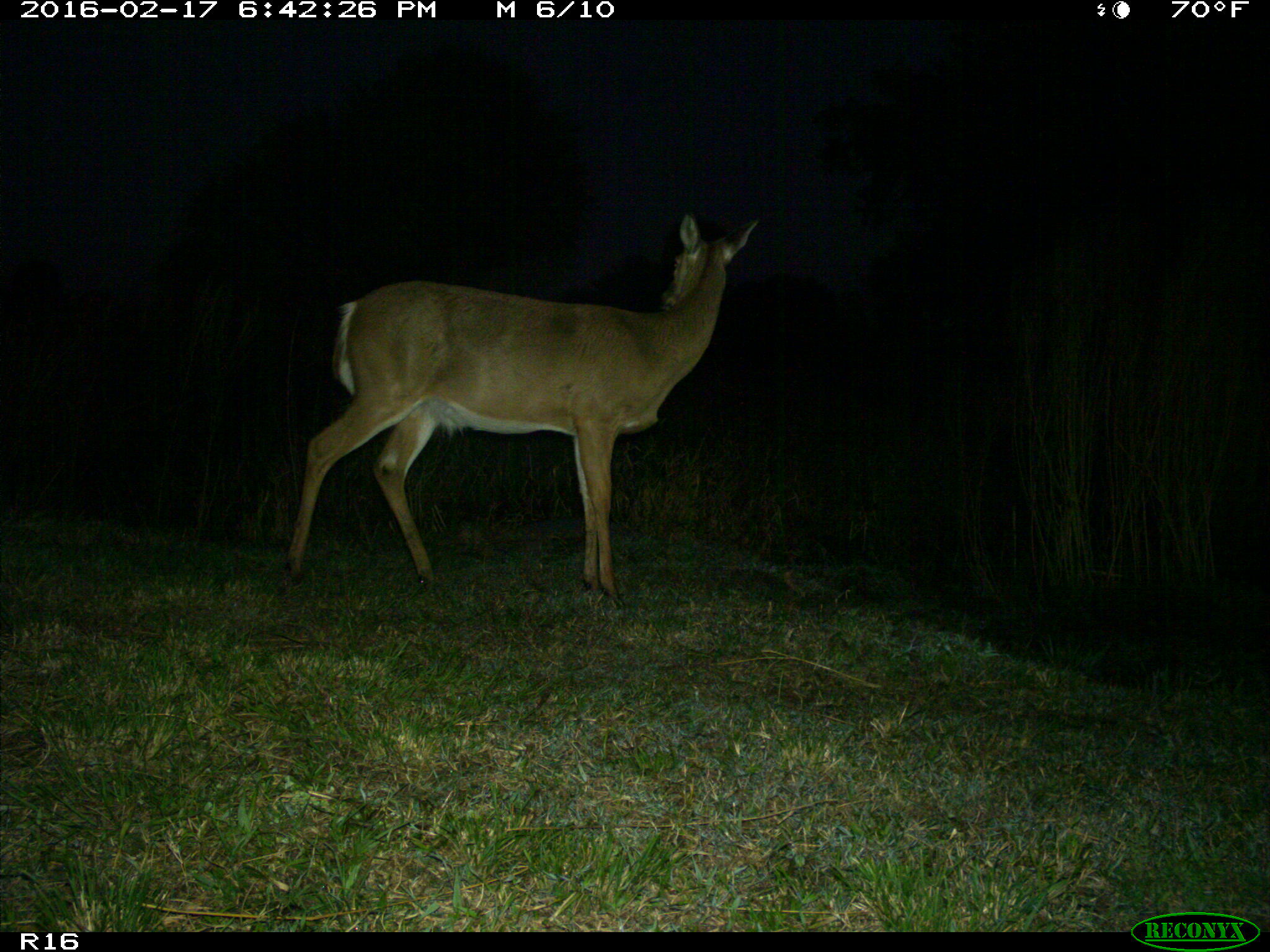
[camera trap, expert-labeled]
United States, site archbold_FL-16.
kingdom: Animalia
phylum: Chordata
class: Mammalia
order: Artiodactyla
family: Cervidae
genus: Odocoileus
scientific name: Odocoileus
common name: deer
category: unidentified deer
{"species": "unidentified deer (deer) (Odocoileus)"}